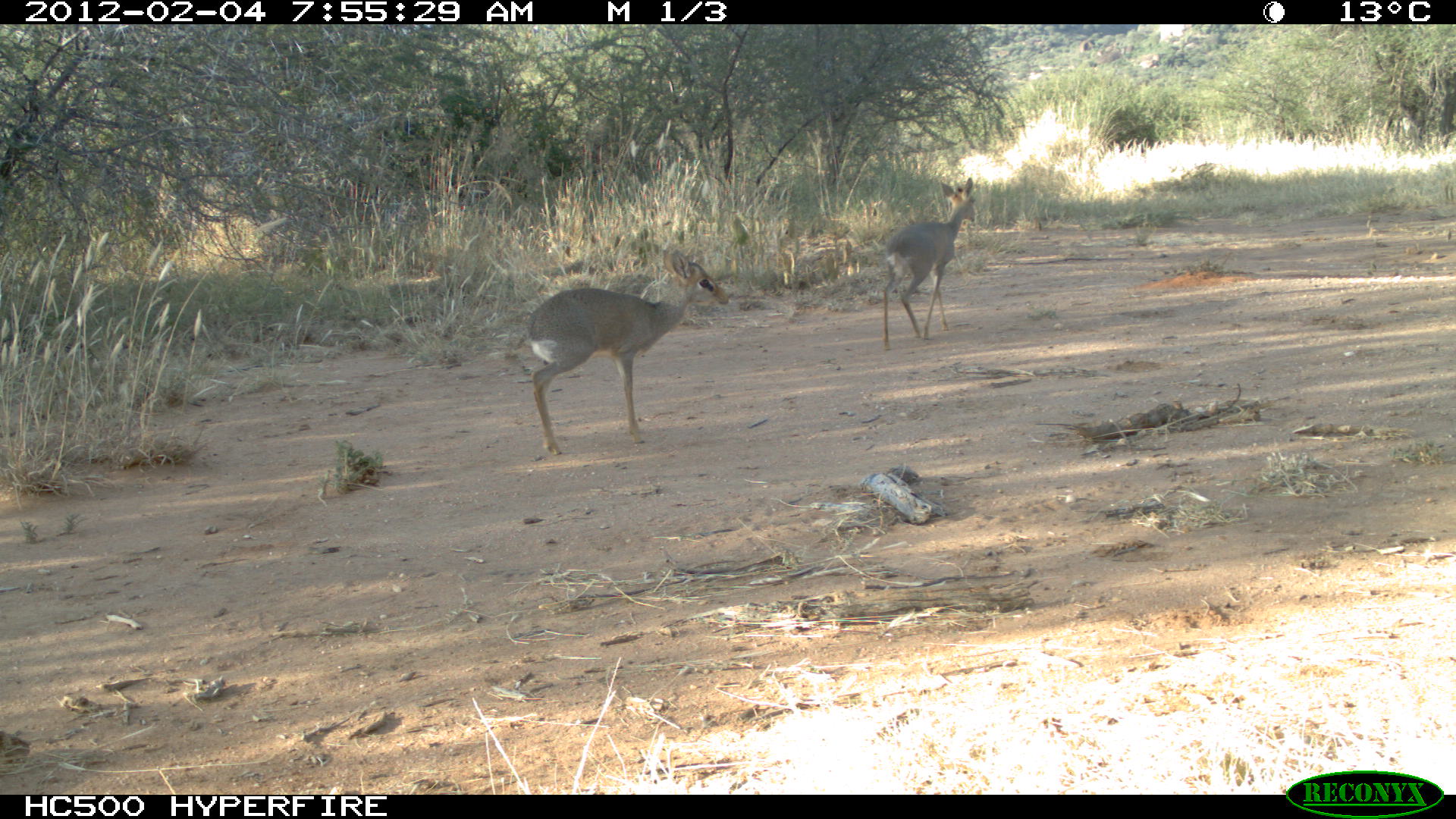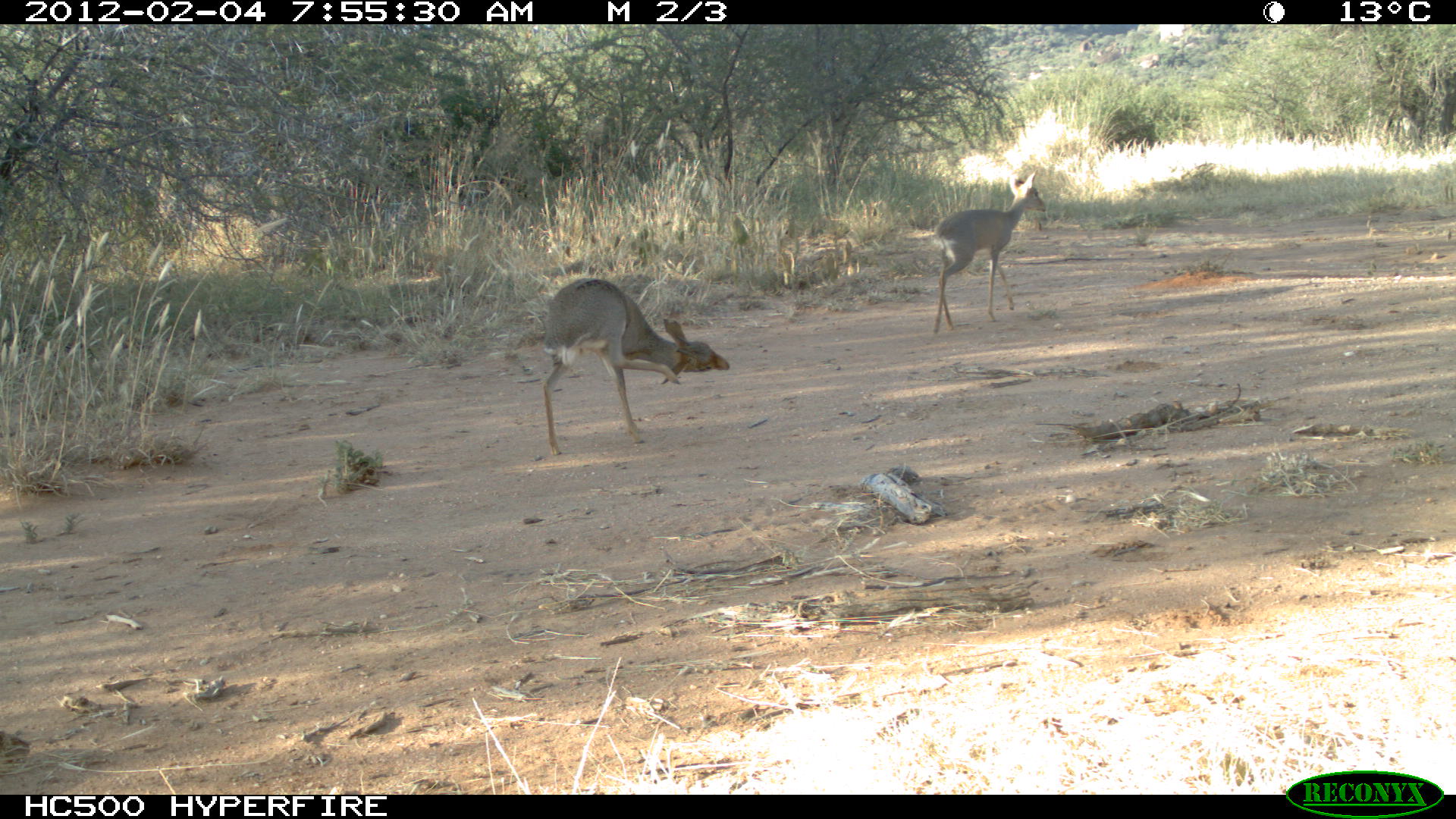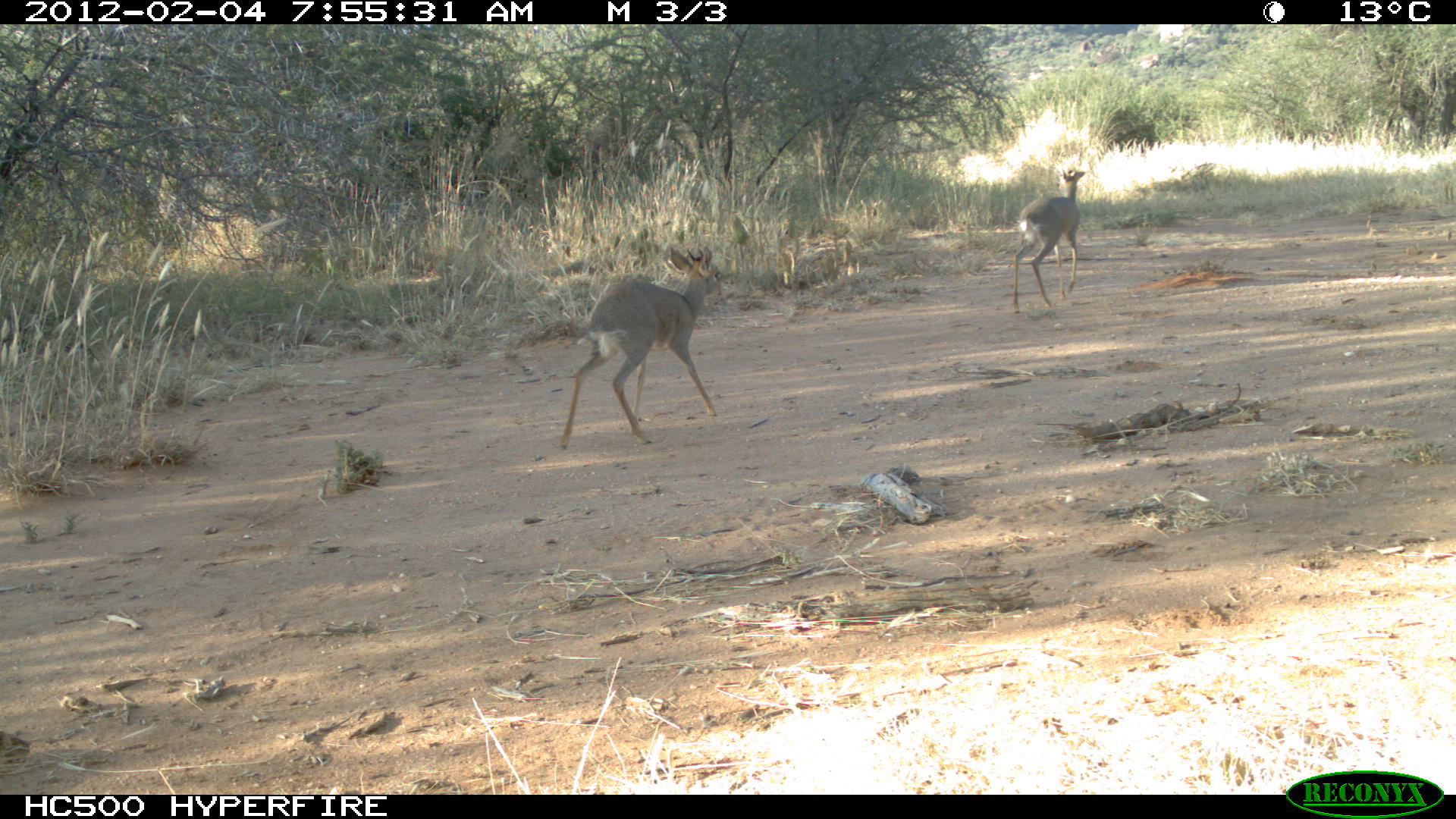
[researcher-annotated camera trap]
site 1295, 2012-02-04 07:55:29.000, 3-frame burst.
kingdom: Animalia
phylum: Chordata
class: Mammalia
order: Artiodactyla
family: Bovidae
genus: Madoqua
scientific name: Madoqua guentheri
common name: günther's dik-dik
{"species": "Madoqua guentheri (günther's dik-dik)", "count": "2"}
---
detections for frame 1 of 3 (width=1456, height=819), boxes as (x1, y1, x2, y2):
madoqua guentheri: (512, 245, 729, 454); (880, 176, 977, 351)